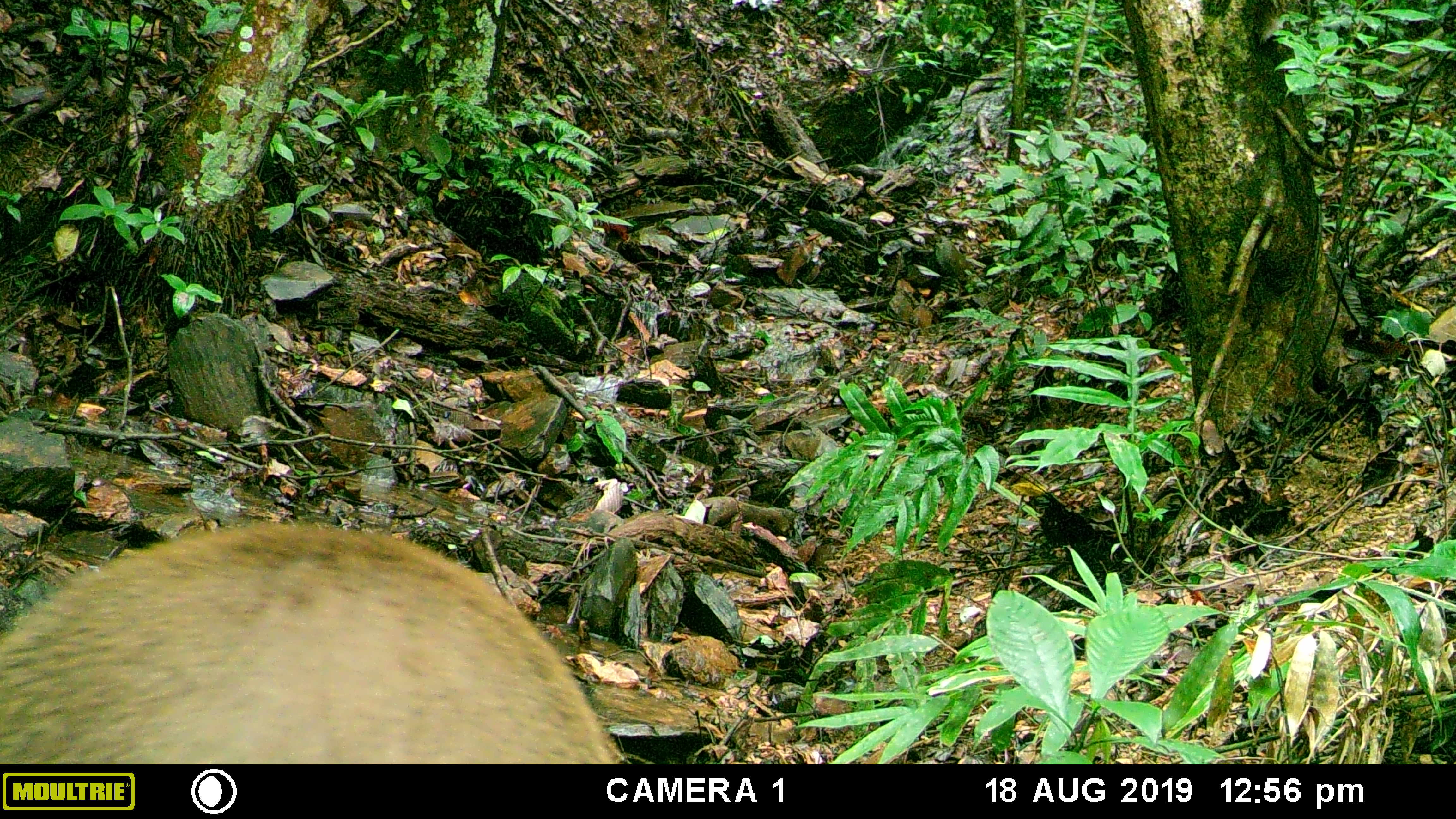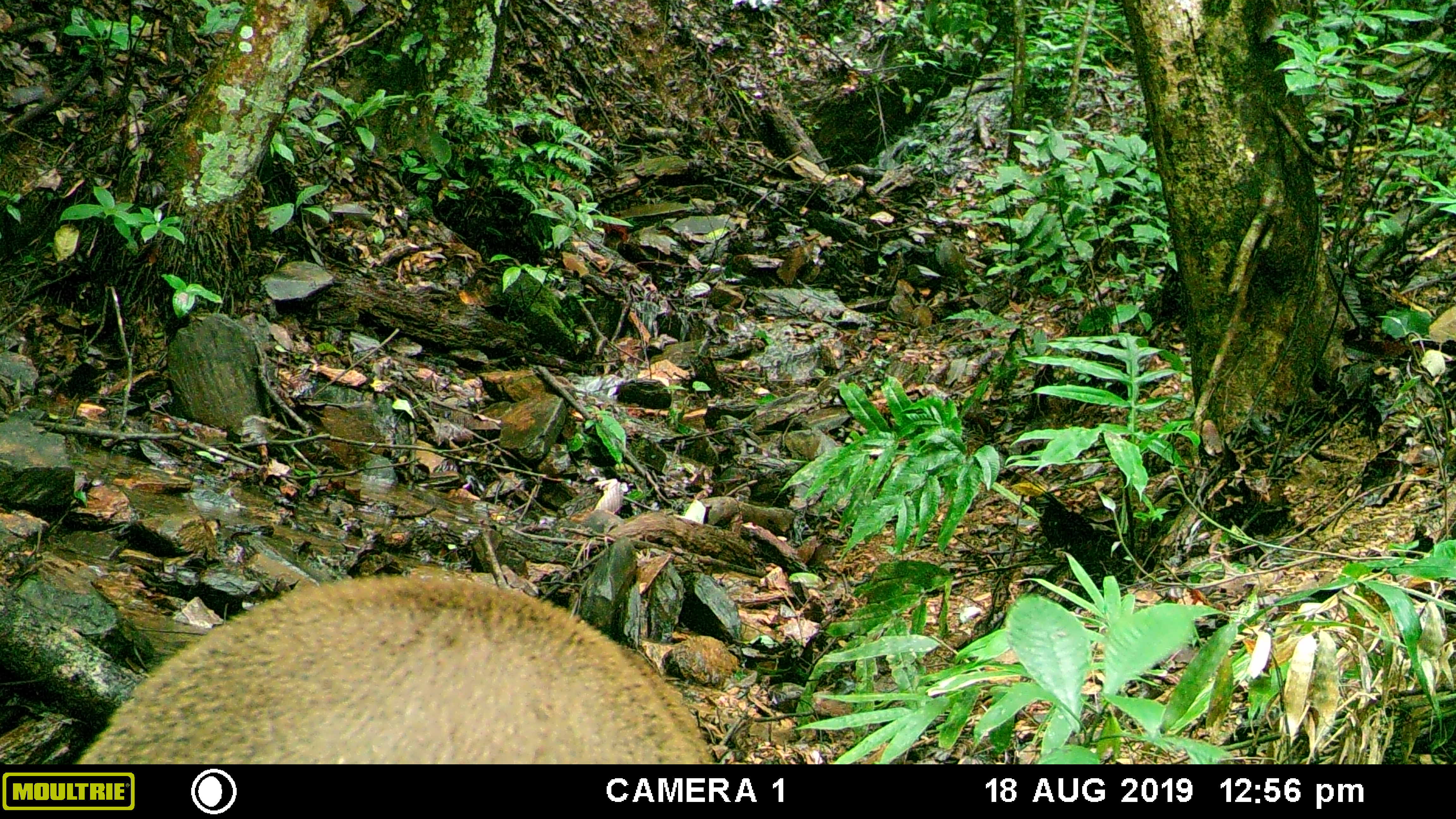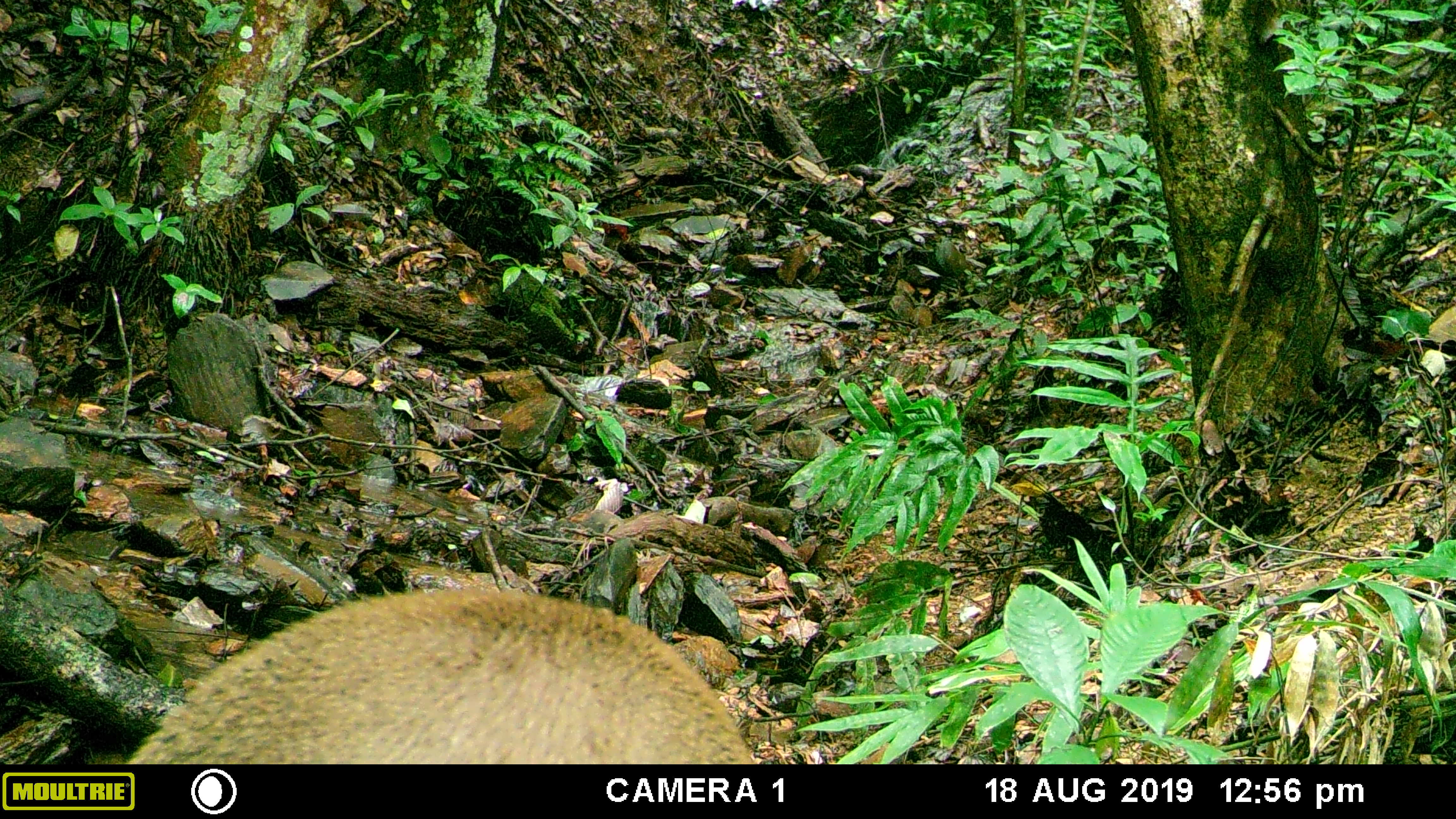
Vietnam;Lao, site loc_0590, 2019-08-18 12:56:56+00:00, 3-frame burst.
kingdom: Animalia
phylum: Chordata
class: Mammalia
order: Artiodactyla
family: Suidae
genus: Sus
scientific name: Sus scrofa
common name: eurasian wild pig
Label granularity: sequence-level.